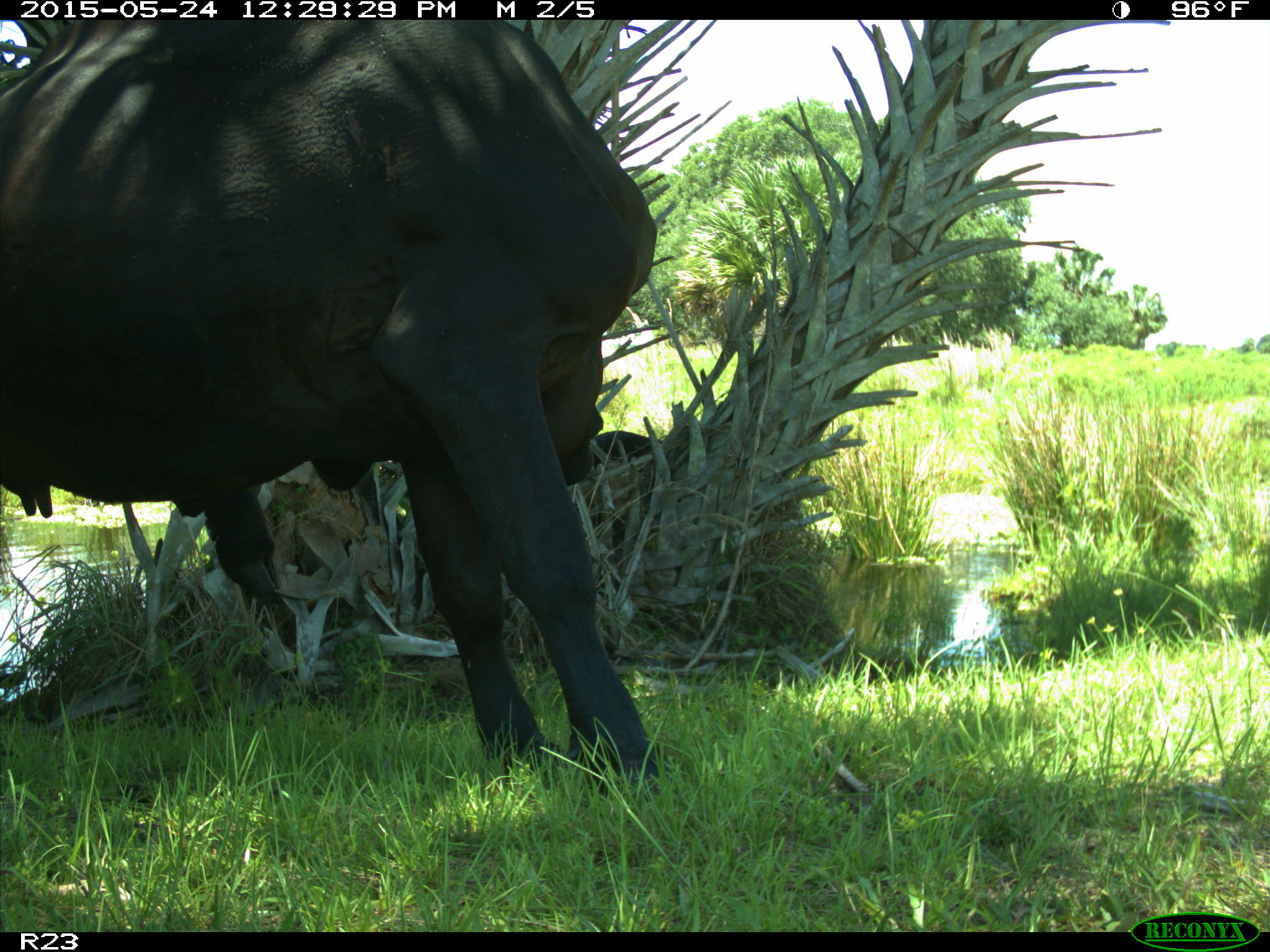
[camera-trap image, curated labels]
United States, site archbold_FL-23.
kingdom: Animalia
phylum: Chordata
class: Mammalia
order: Artiodactyla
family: Bovidae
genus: Bos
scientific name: Bos taurus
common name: domestic cow